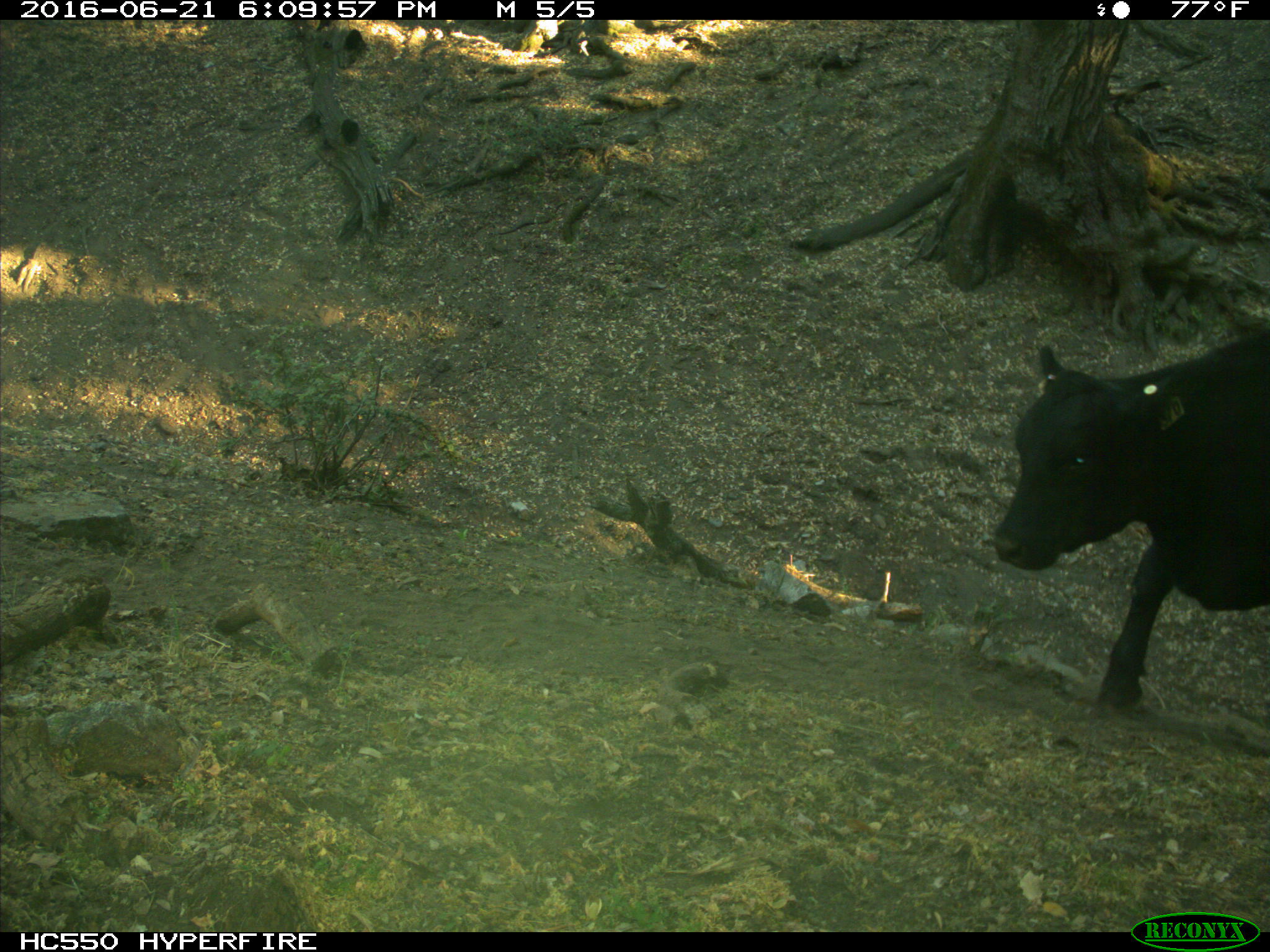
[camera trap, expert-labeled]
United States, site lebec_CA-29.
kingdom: Animalia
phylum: Chordata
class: Mammalia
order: Artiodactyla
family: Bovidae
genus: Bos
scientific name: Bos taurus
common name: domestic cow